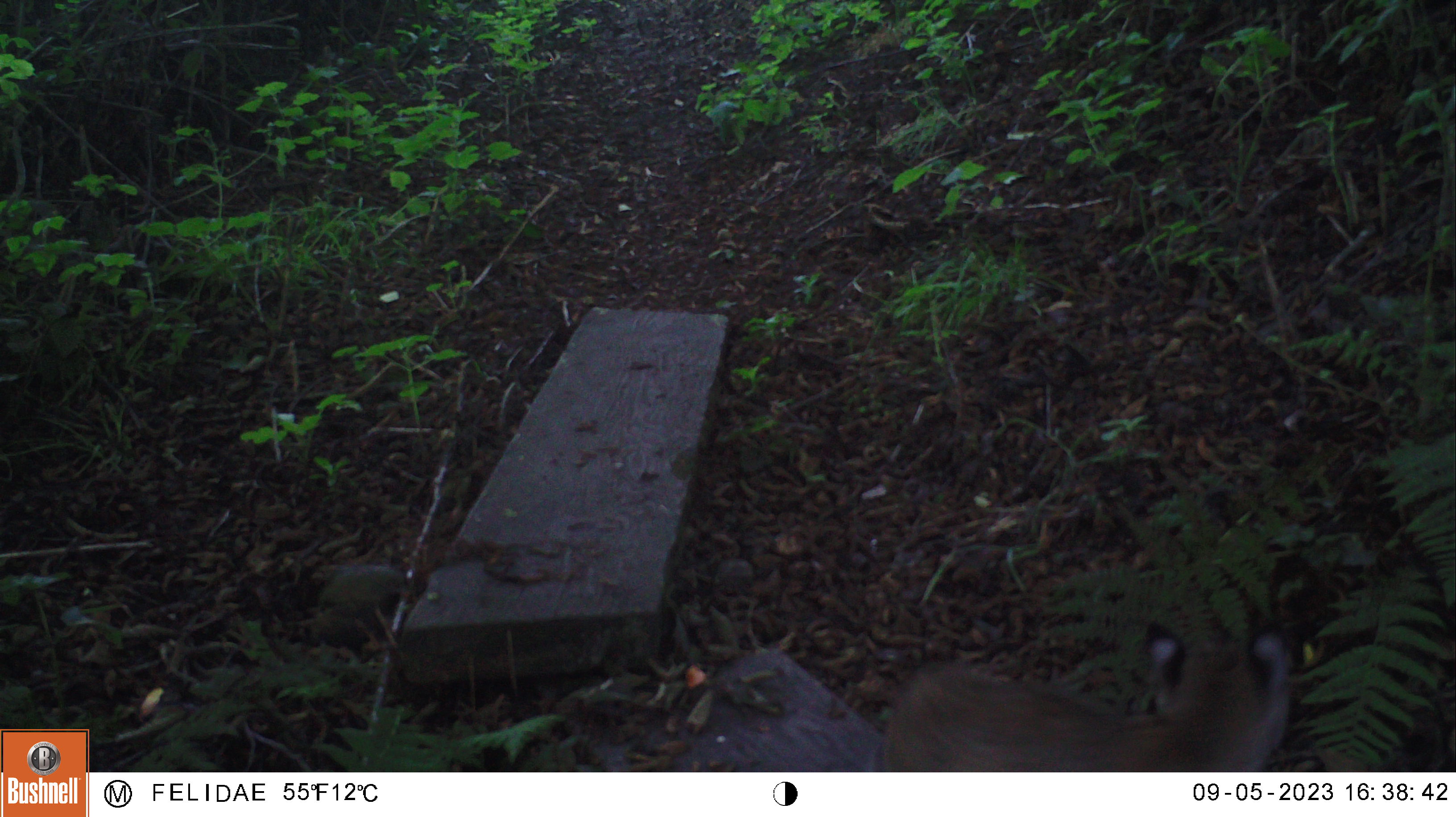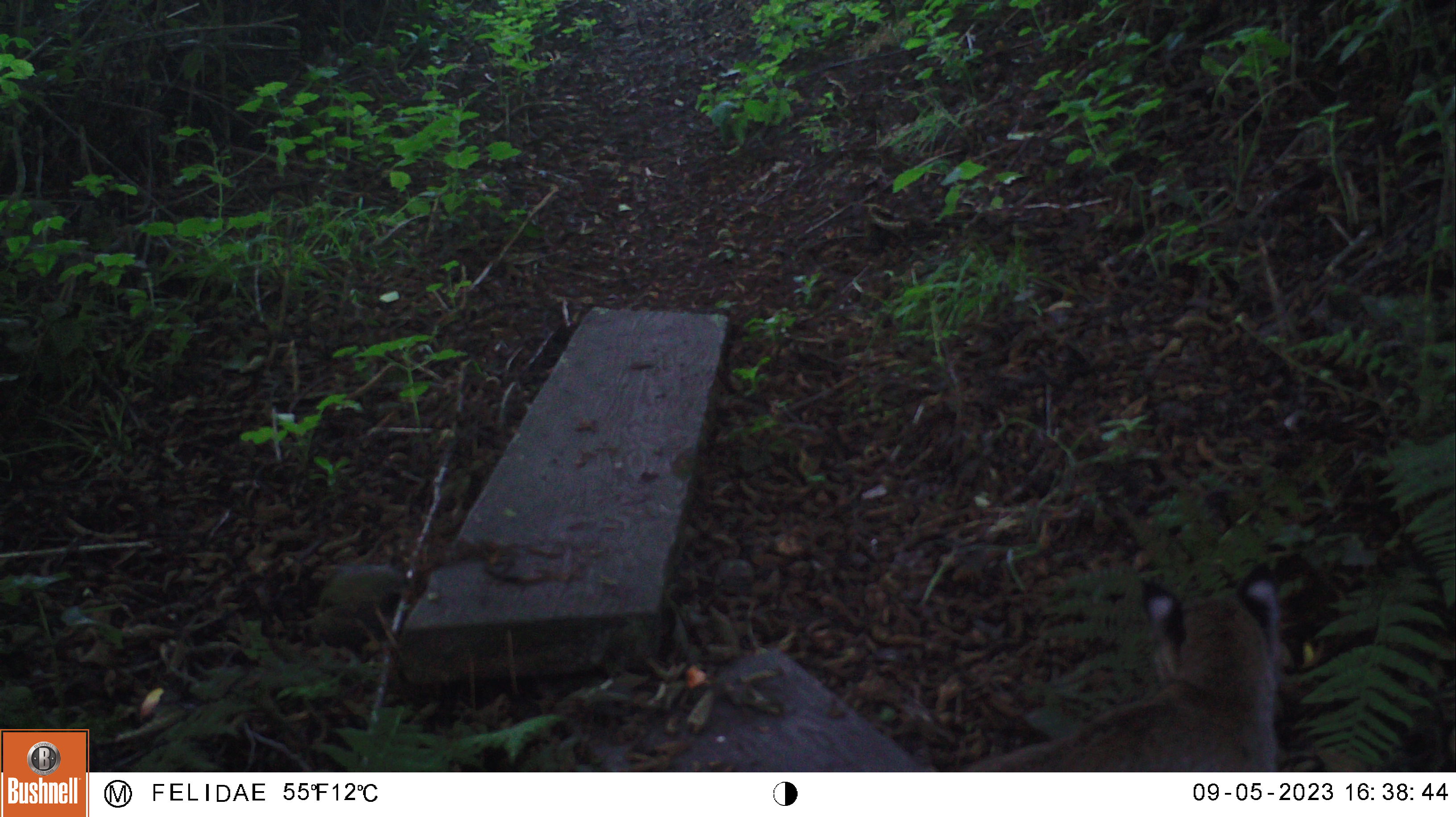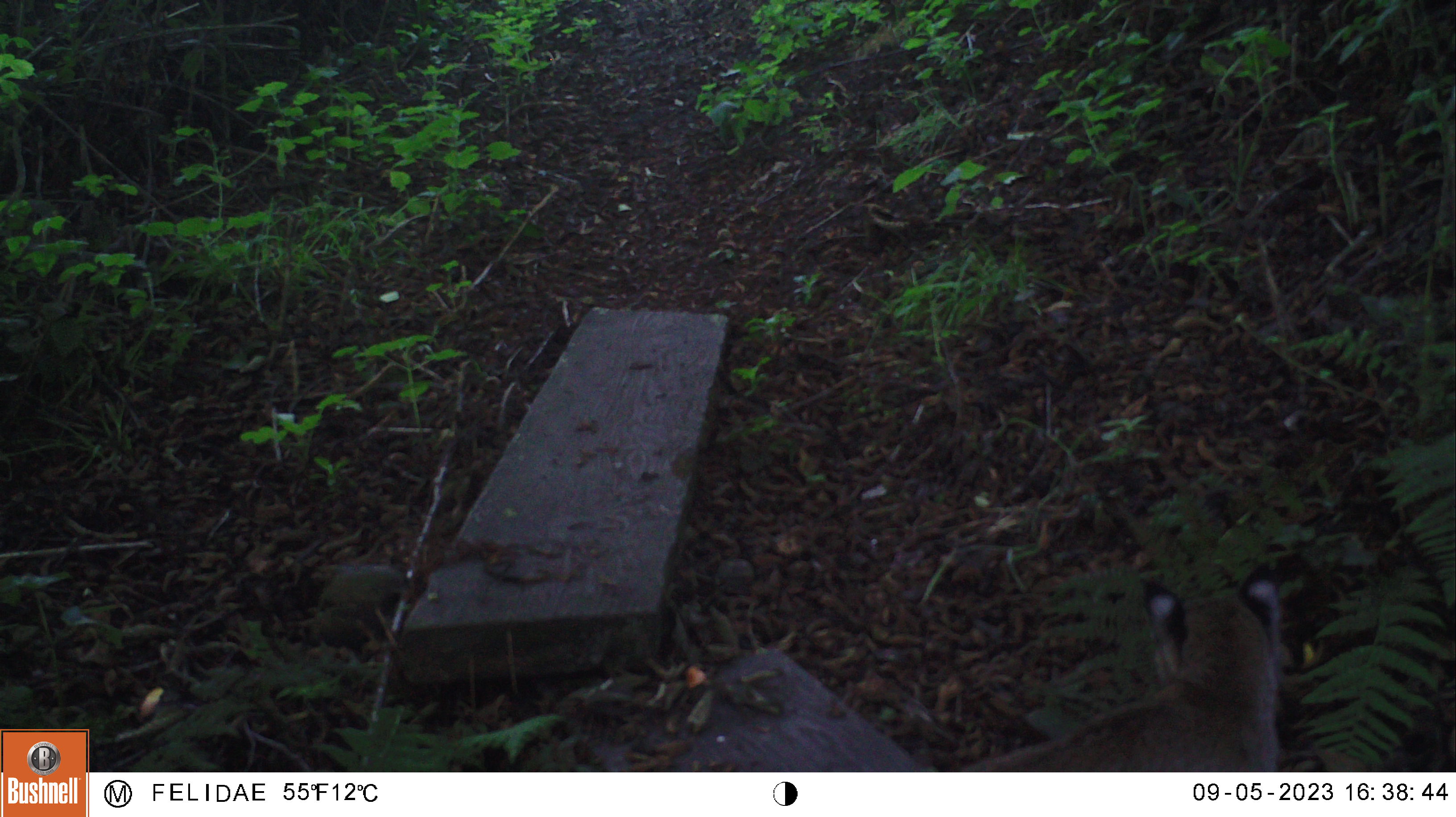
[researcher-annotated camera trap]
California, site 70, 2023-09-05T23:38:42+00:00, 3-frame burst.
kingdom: Animalia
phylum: Chordata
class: Mammalia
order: Carnivora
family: Felidae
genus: Lynx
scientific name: Lynx rufus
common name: bobcat